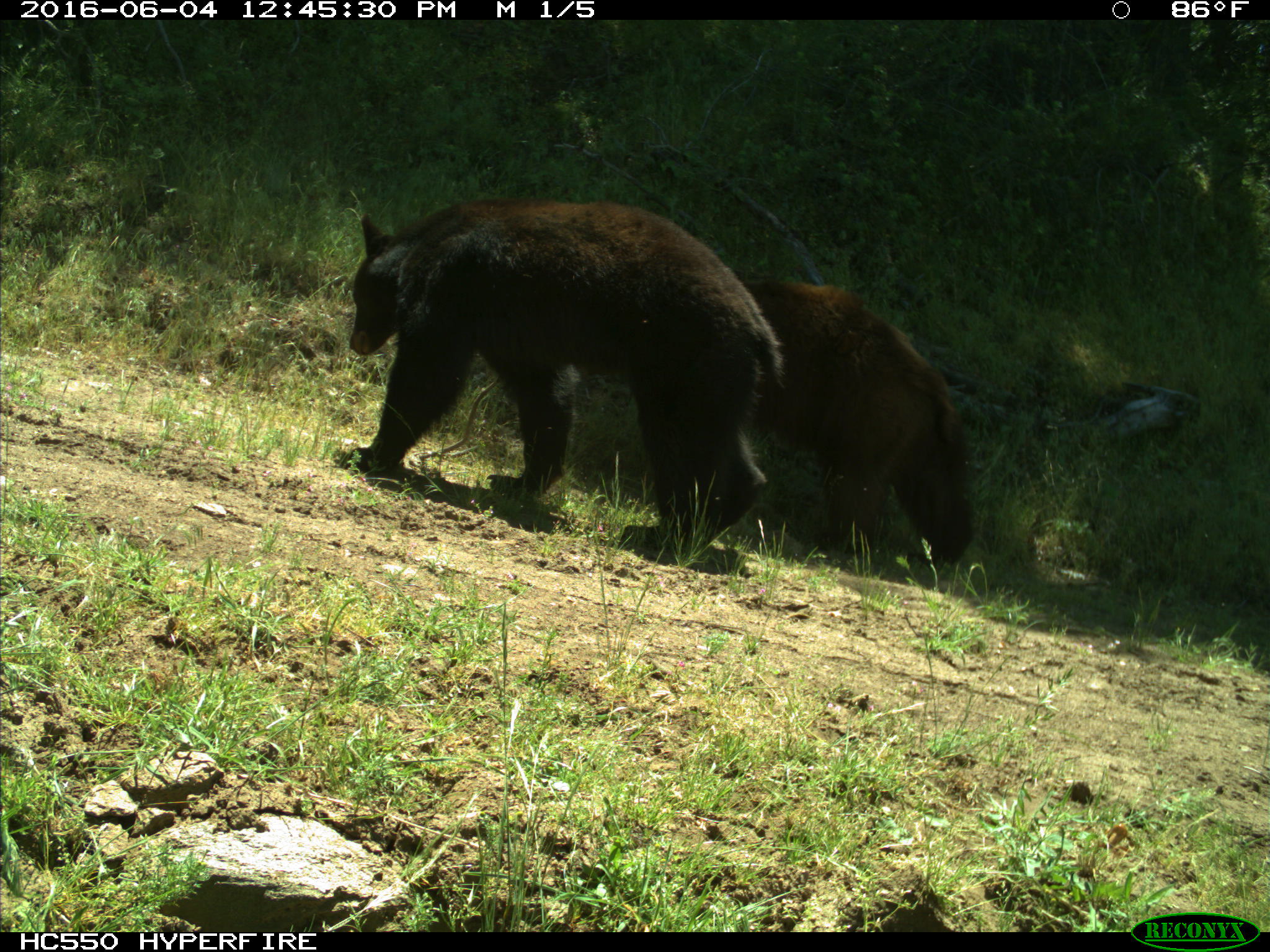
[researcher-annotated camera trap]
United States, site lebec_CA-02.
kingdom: Animalia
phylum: Chordata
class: Mammalia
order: Carnivora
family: Ursidae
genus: Ursus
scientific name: Ursus americanus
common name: american black bear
Ursus americanus (american black bear).